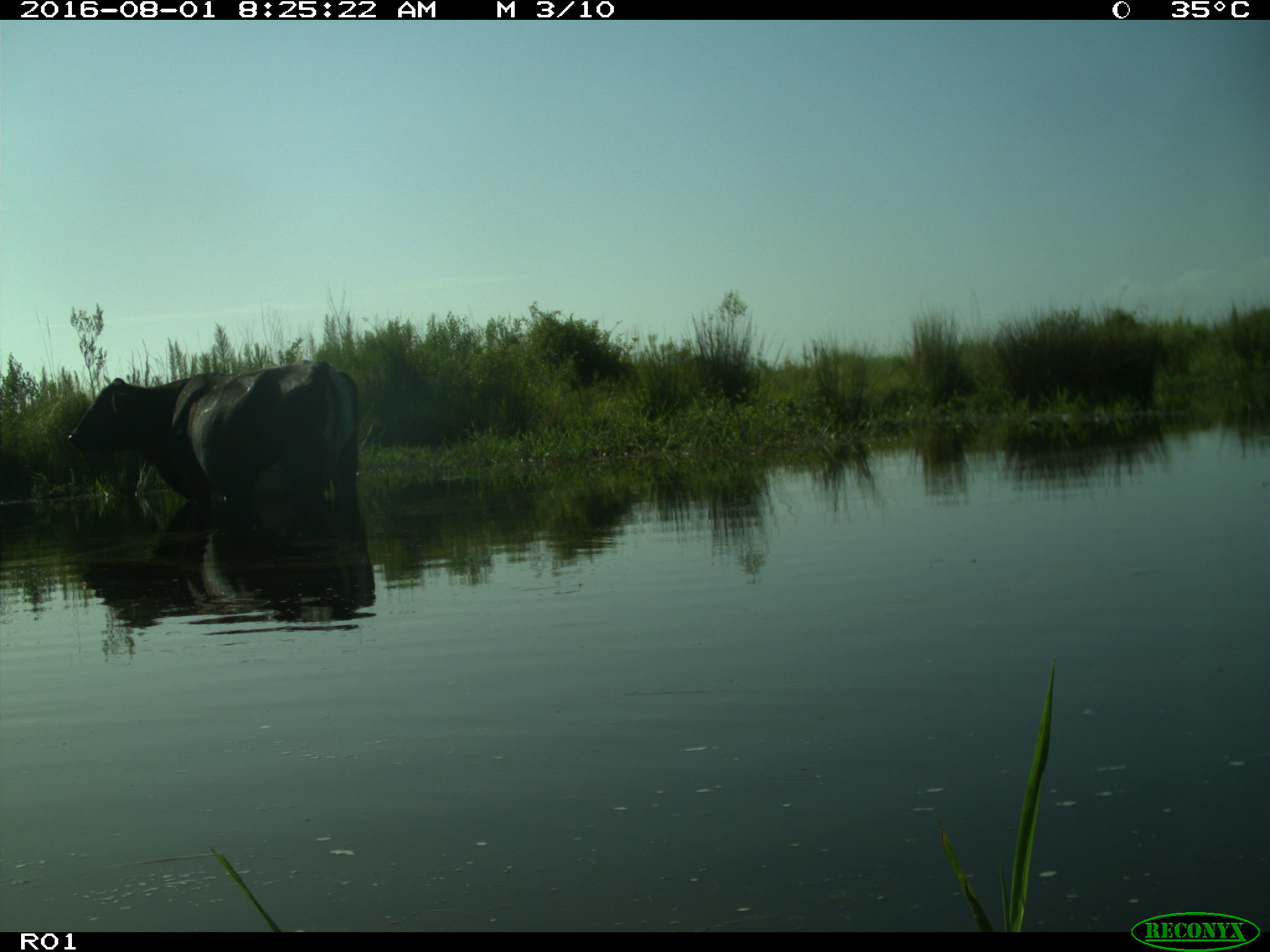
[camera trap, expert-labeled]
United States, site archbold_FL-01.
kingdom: Animalia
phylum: Chordata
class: Mammalia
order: Artiodactyla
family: Bovidae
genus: Bos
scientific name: Bos taurus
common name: domestic cow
Bos taurus (domestic cow).